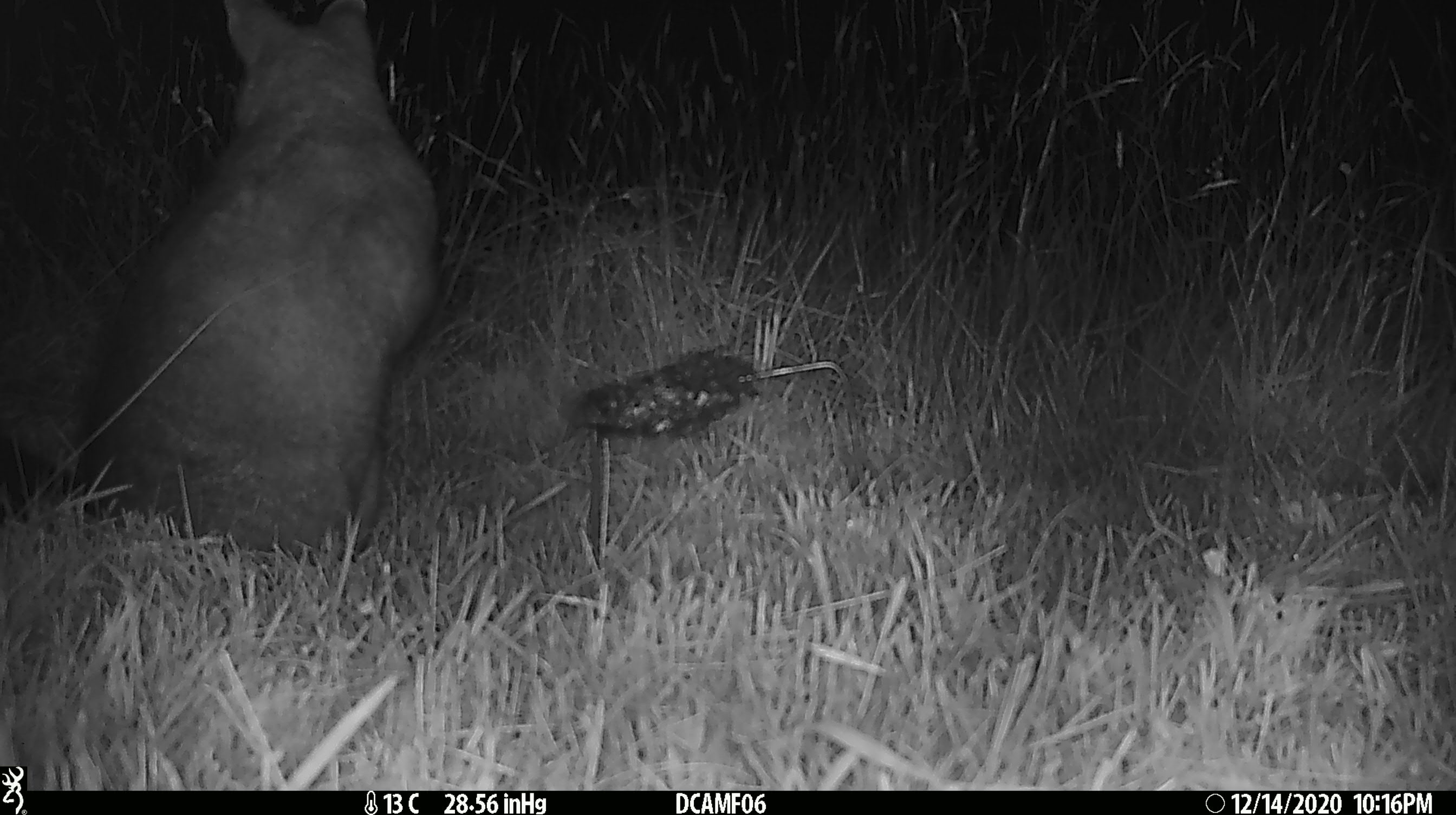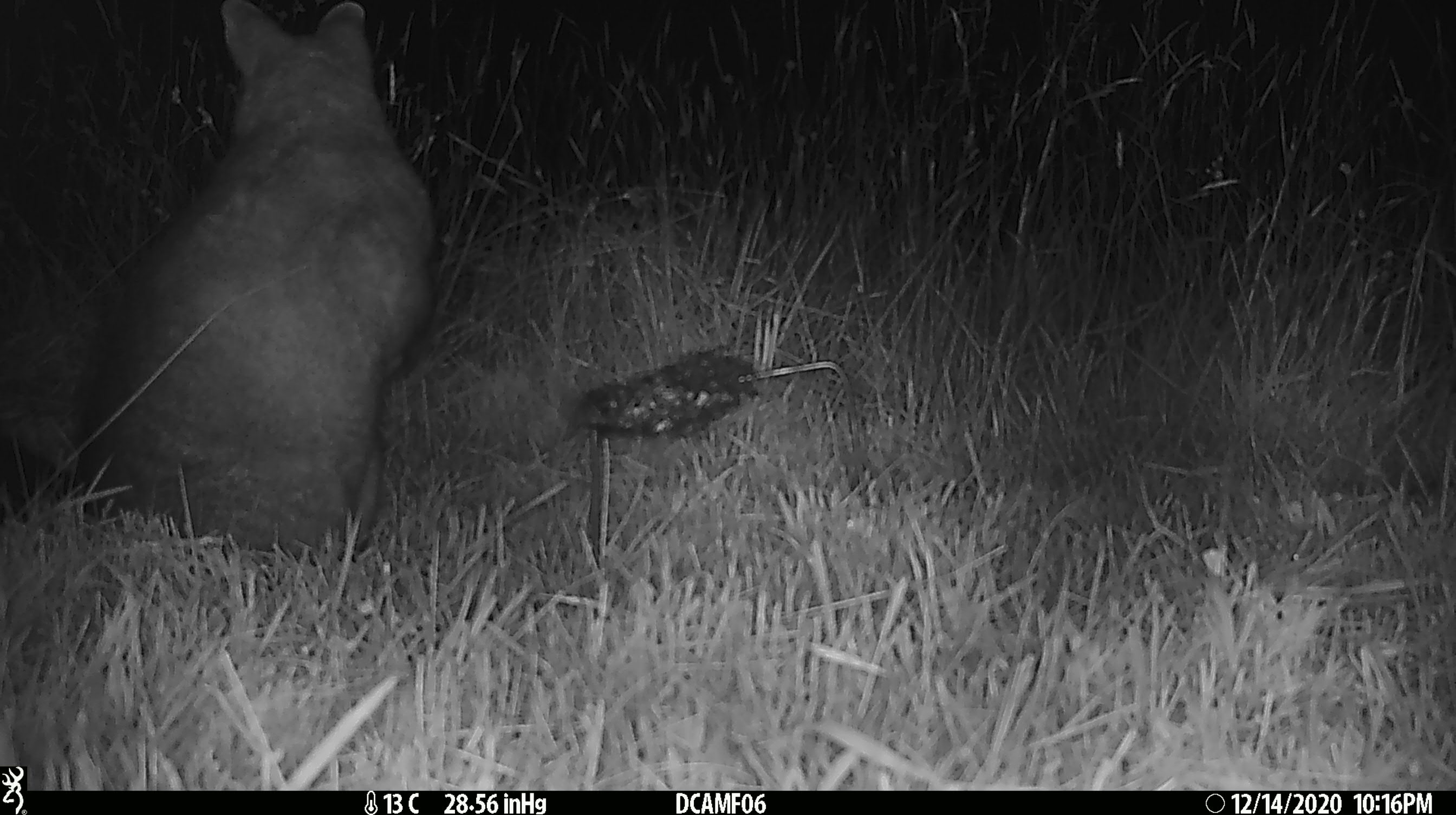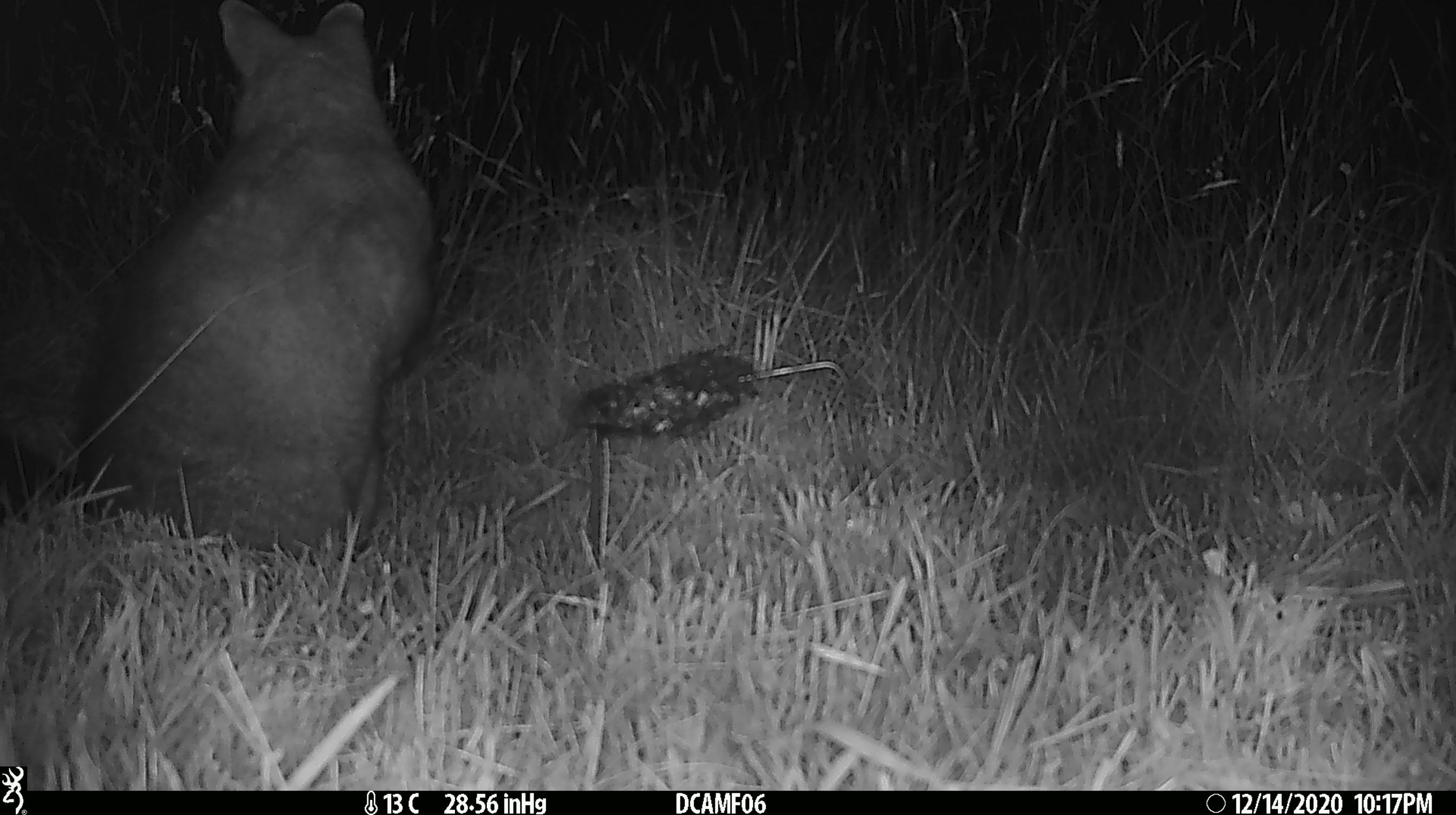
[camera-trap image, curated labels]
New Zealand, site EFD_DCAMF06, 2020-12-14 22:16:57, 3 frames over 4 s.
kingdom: Animalia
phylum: Chordata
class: Mammalia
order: Diprotodontia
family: Phalangeridae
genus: Trichosurus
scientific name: Trichosurus vulpecula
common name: common brushtail possum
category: possum